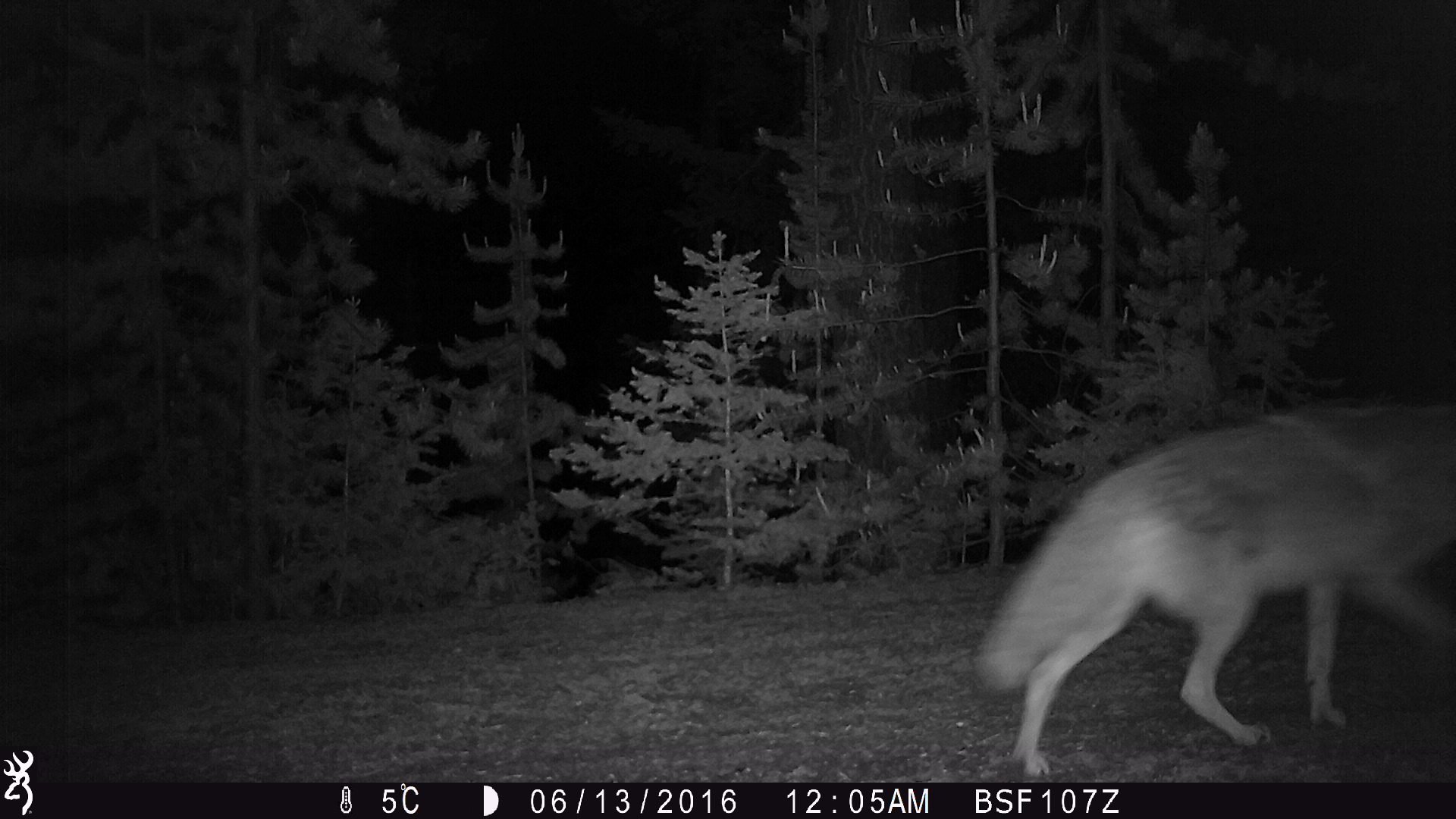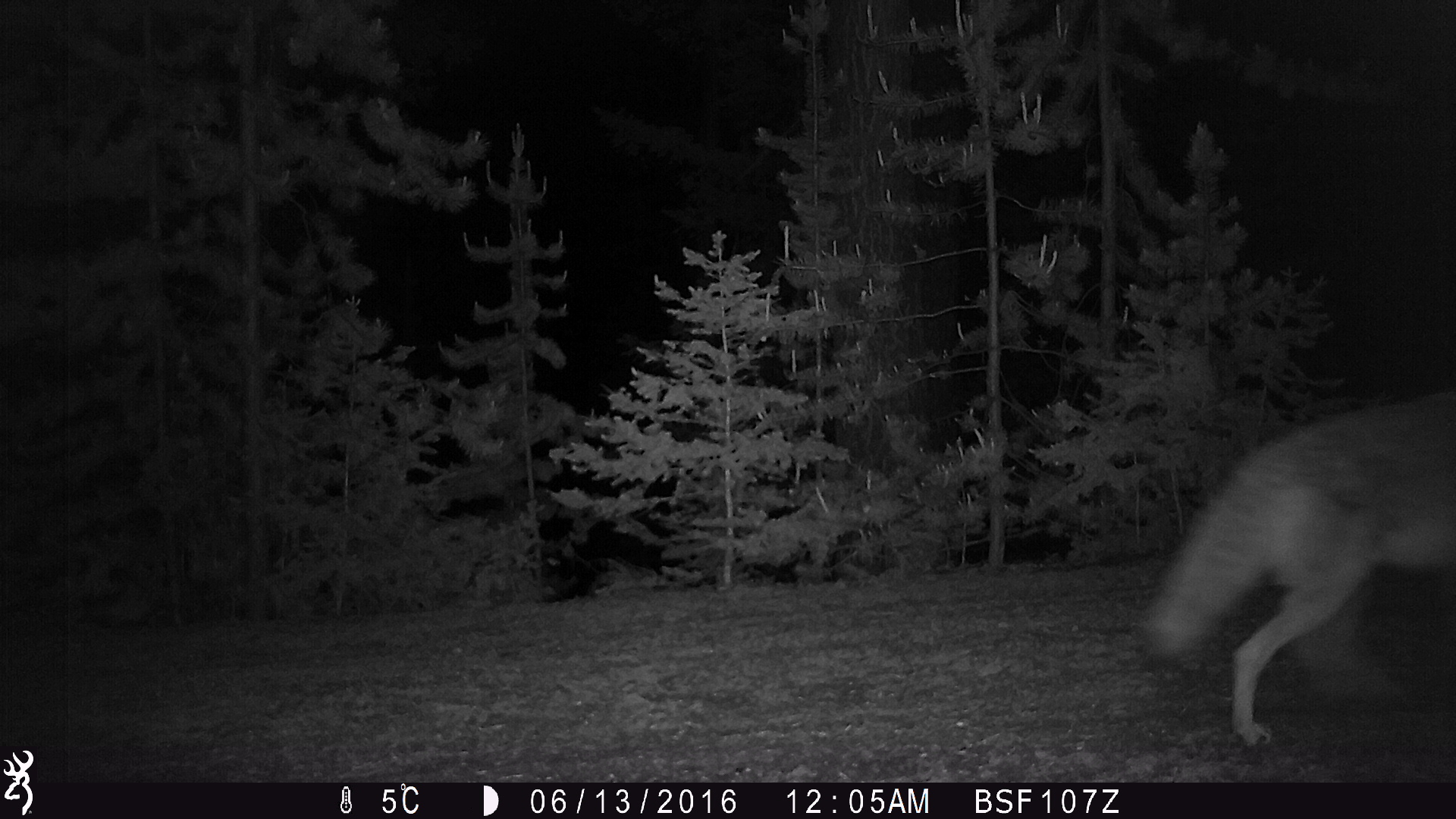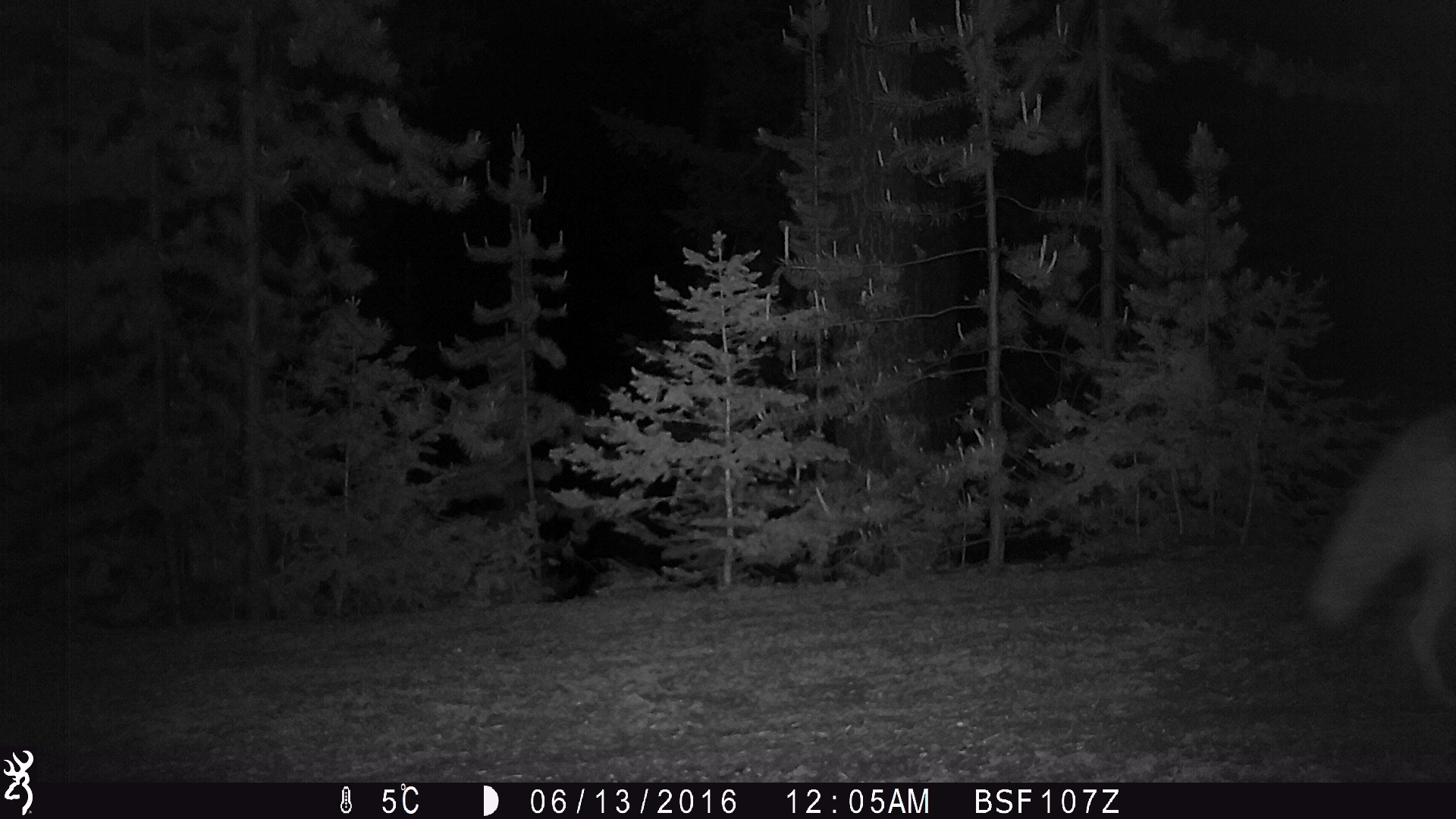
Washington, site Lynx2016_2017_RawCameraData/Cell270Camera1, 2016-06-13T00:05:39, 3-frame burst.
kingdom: Animalia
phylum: Chordata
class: Mammalia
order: Carnivora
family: Canidae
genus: Canis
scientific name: Canis latrans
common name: coyote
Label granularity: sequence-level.